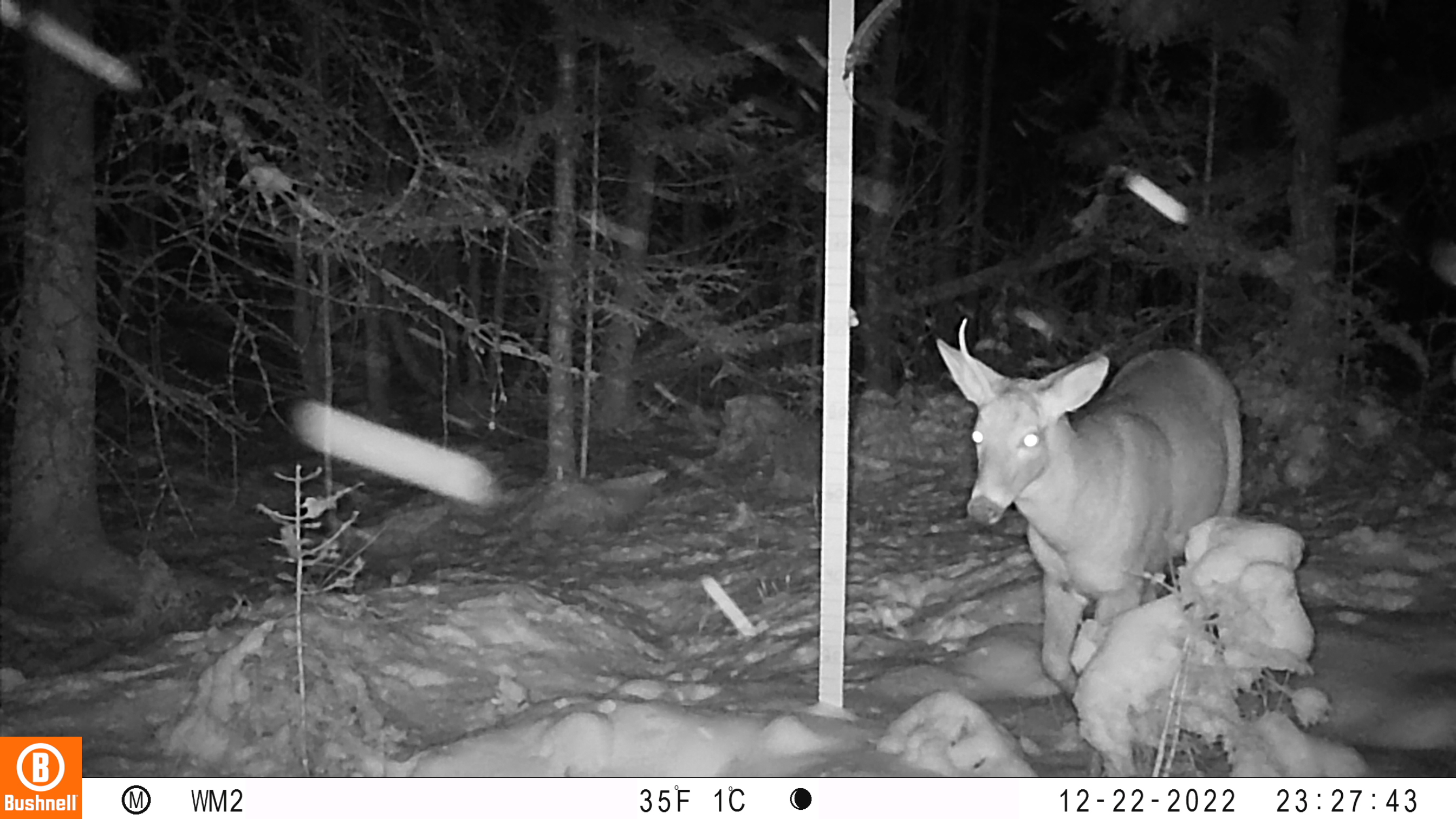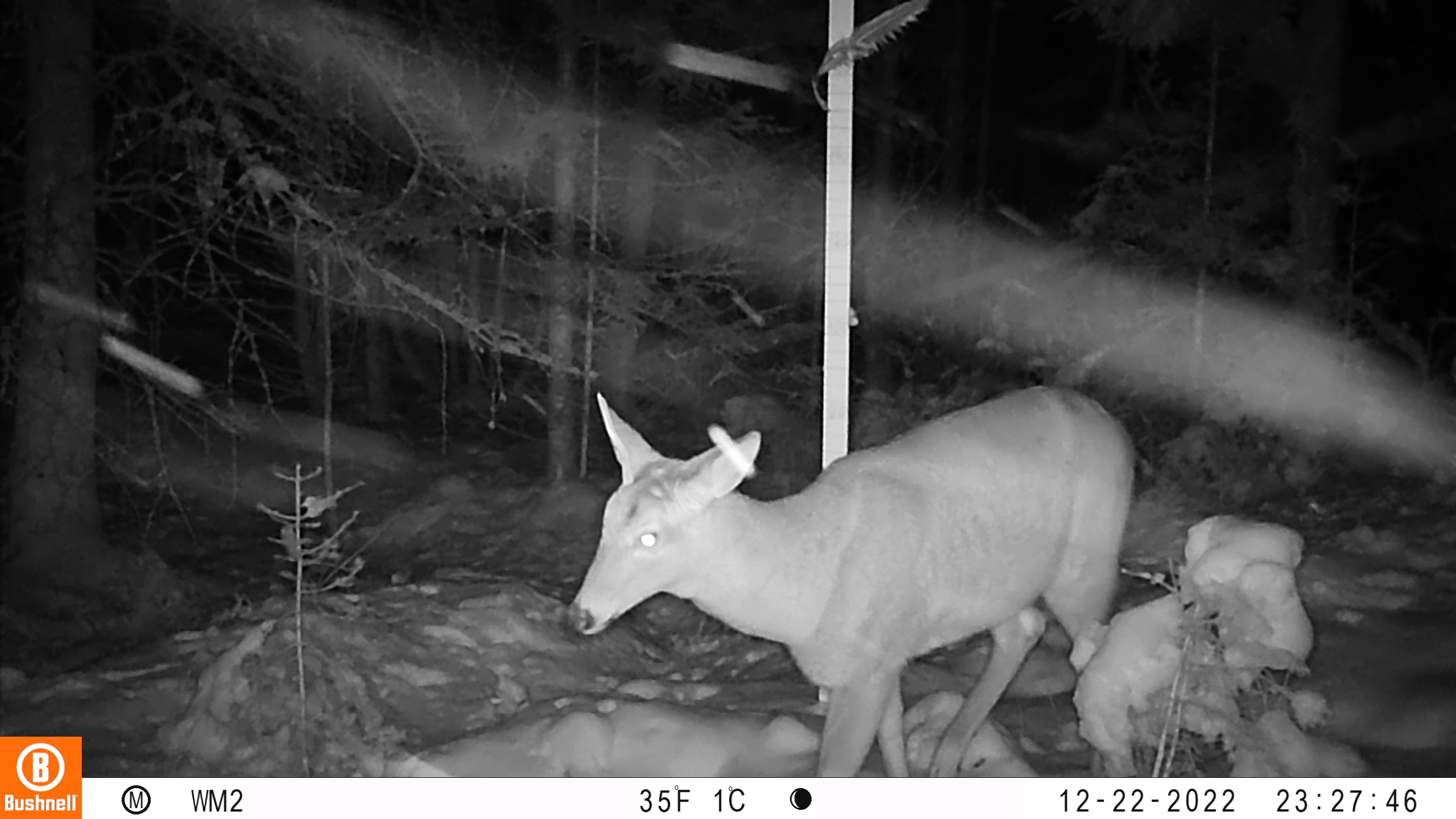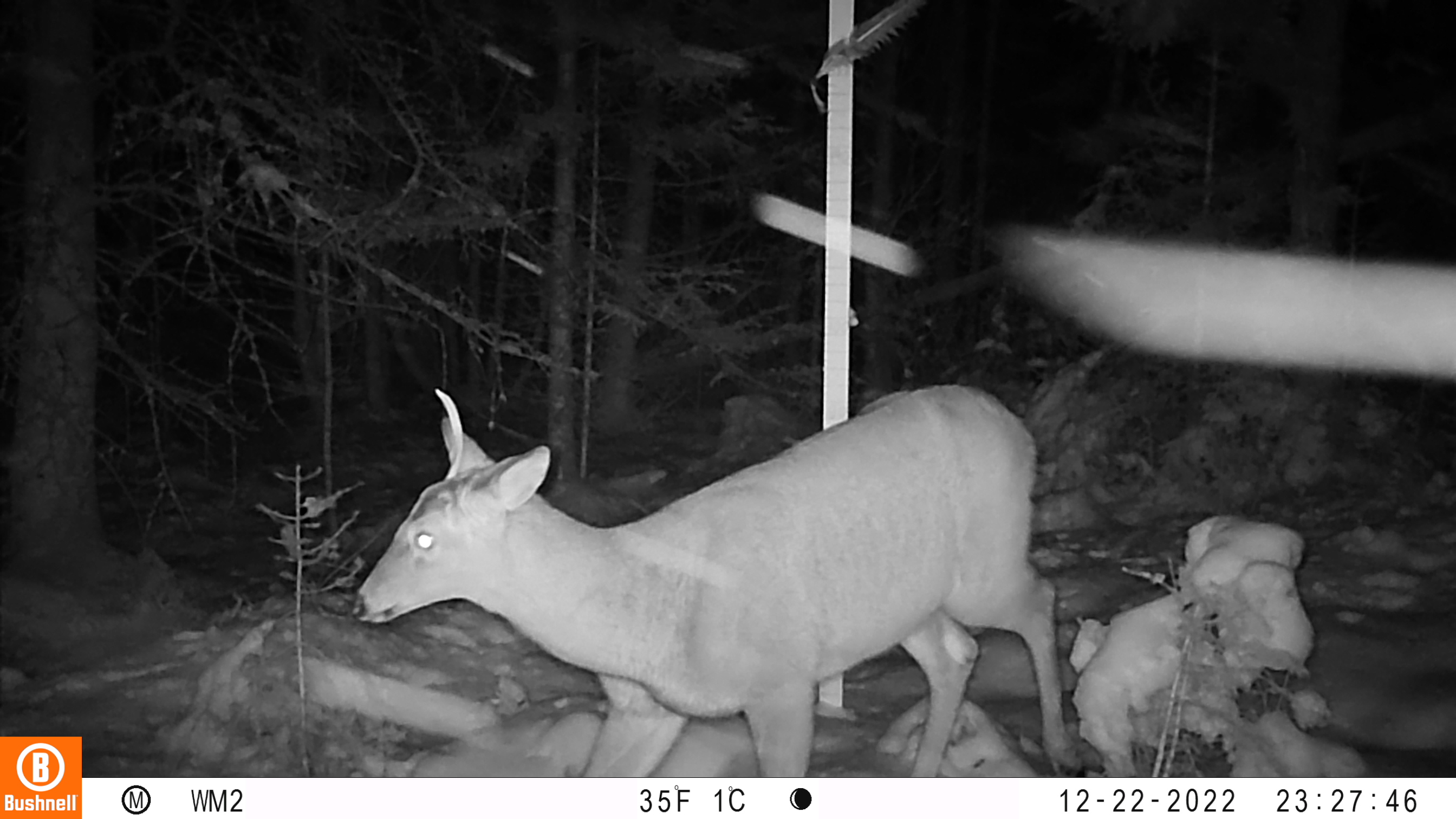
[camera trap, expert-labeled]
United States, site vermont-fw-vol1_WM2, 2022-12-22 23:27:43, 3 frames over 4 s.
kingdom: Animalia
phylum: Chordata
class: Mammalia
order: Artiodactyla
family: Cervidae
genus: Odocoileus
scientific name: Odocoileus virginianus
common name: white-tailed deer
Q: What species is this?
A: White-tailed deer (Odocoileus virginianus).